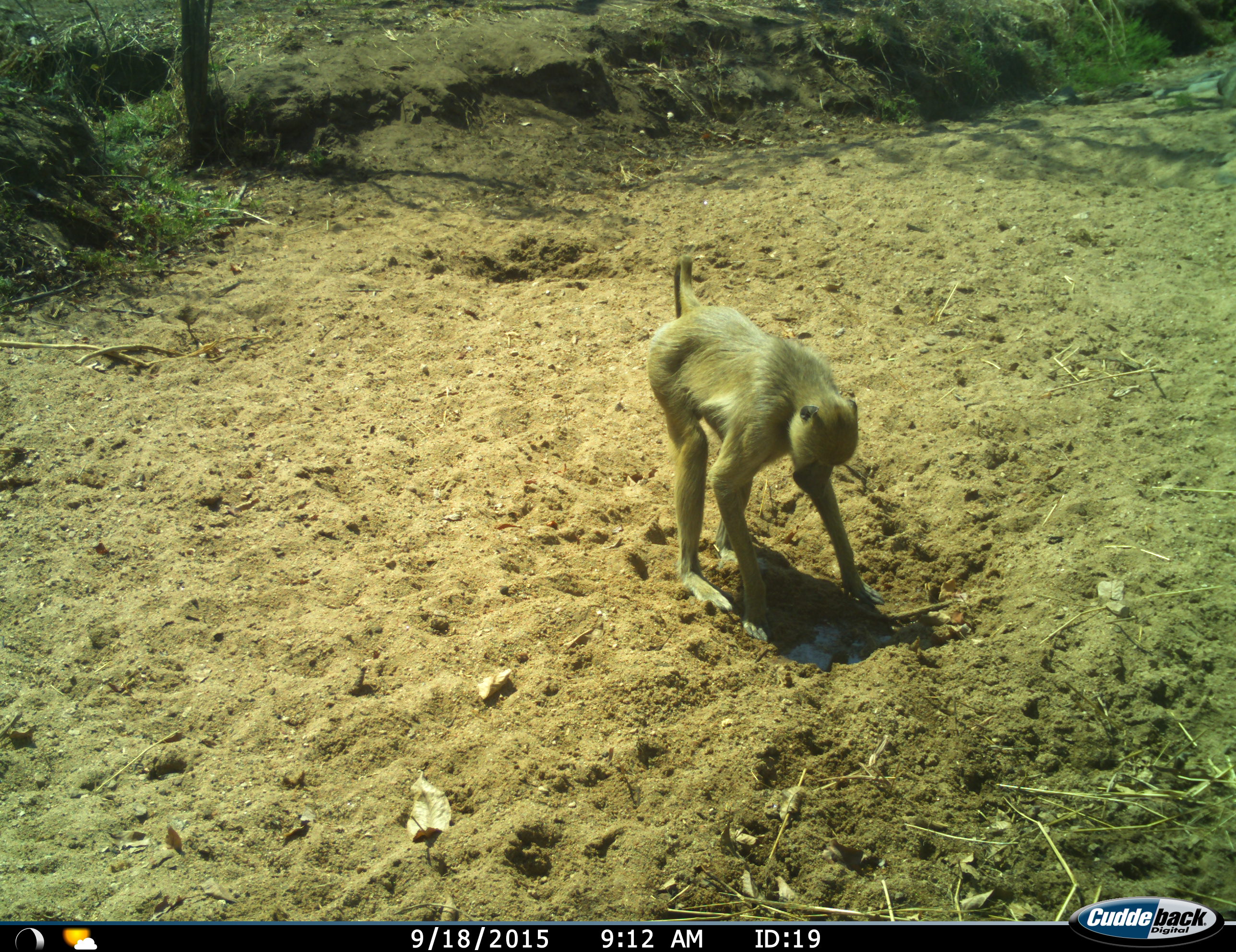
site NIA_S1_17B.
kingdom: Animalia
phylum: Chordata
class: Mammalia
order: Primates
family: Cercopithecidae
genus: Papio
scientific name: Papio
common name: baboon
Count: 1.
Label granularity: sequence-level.